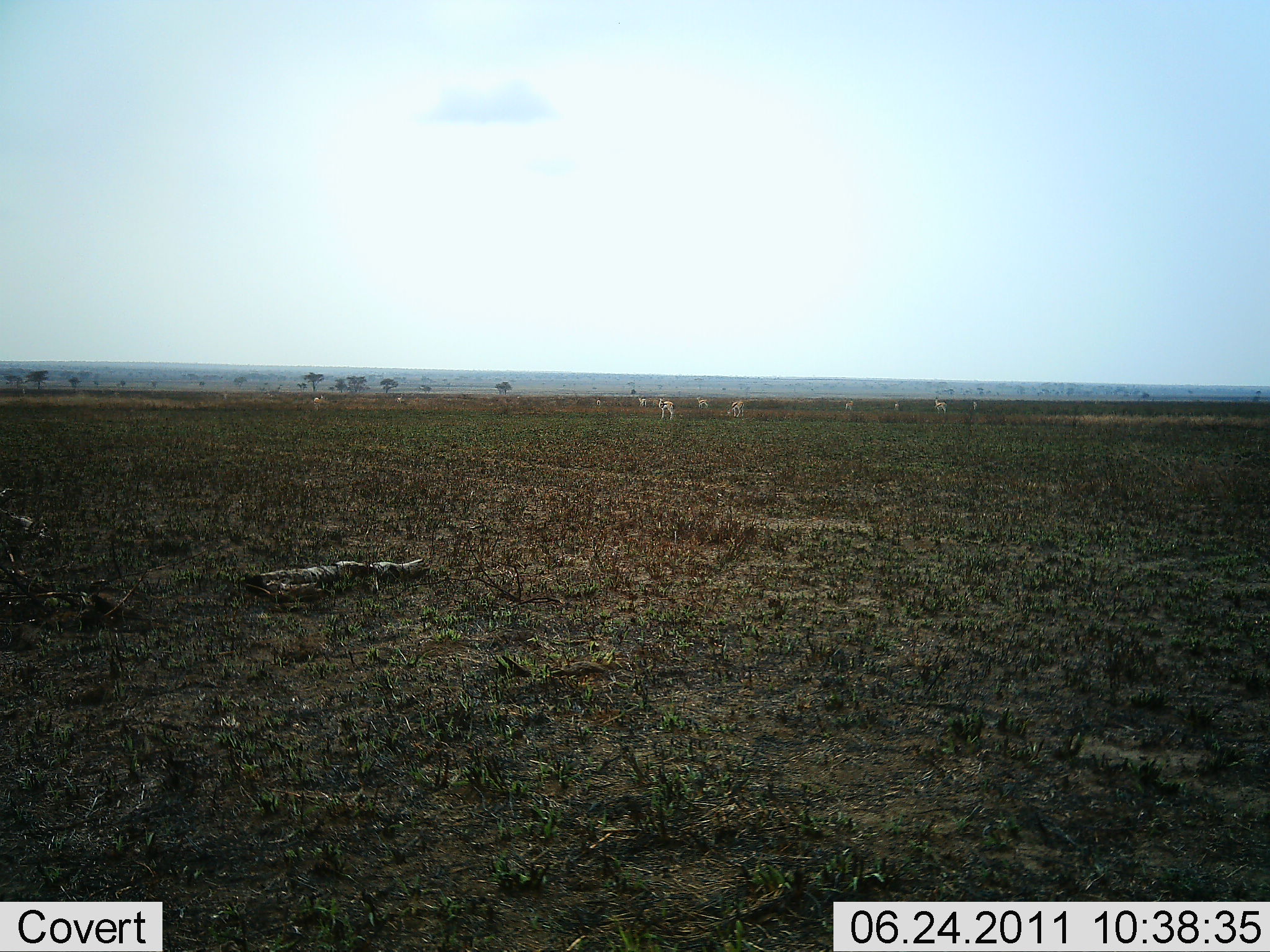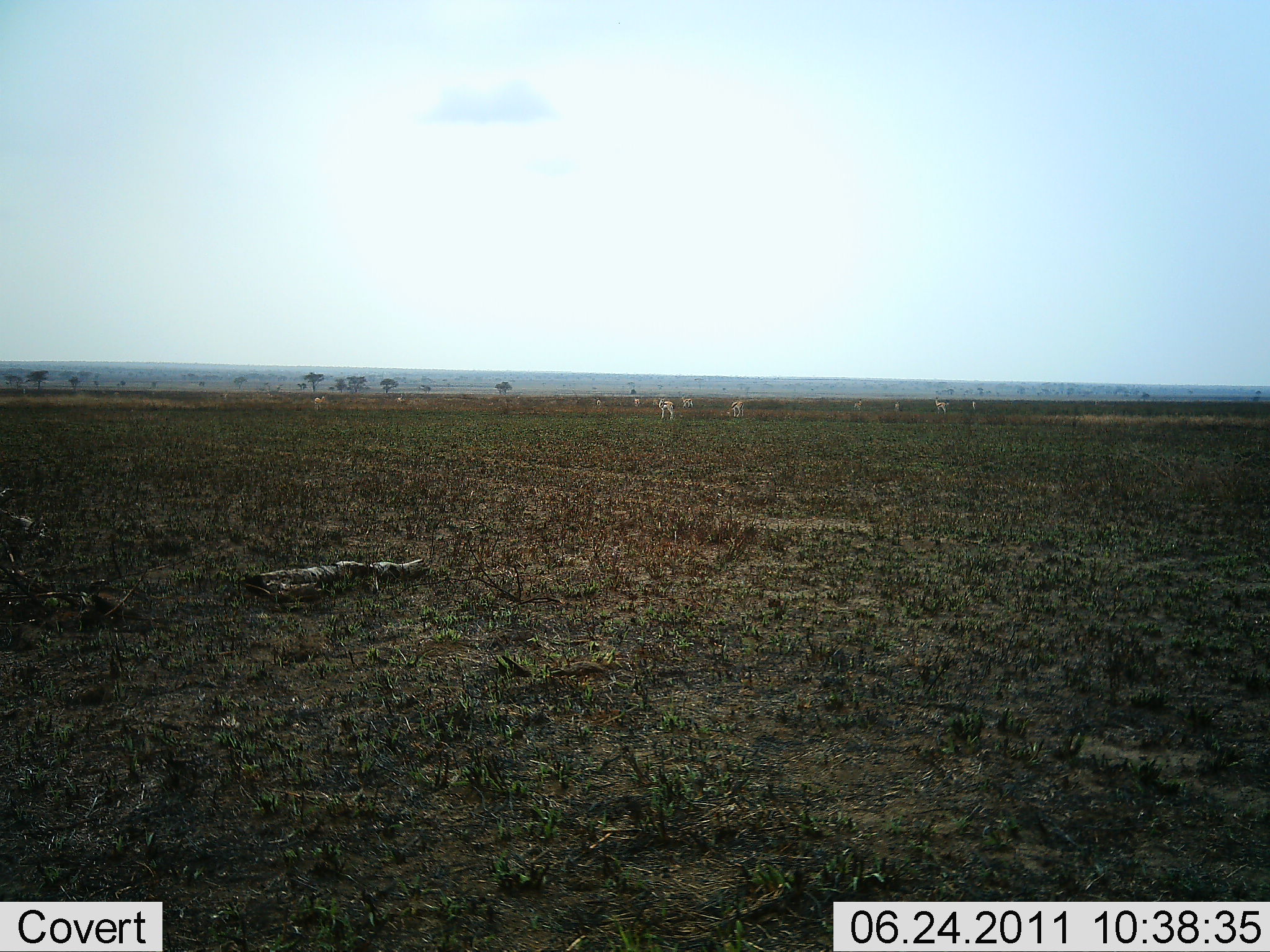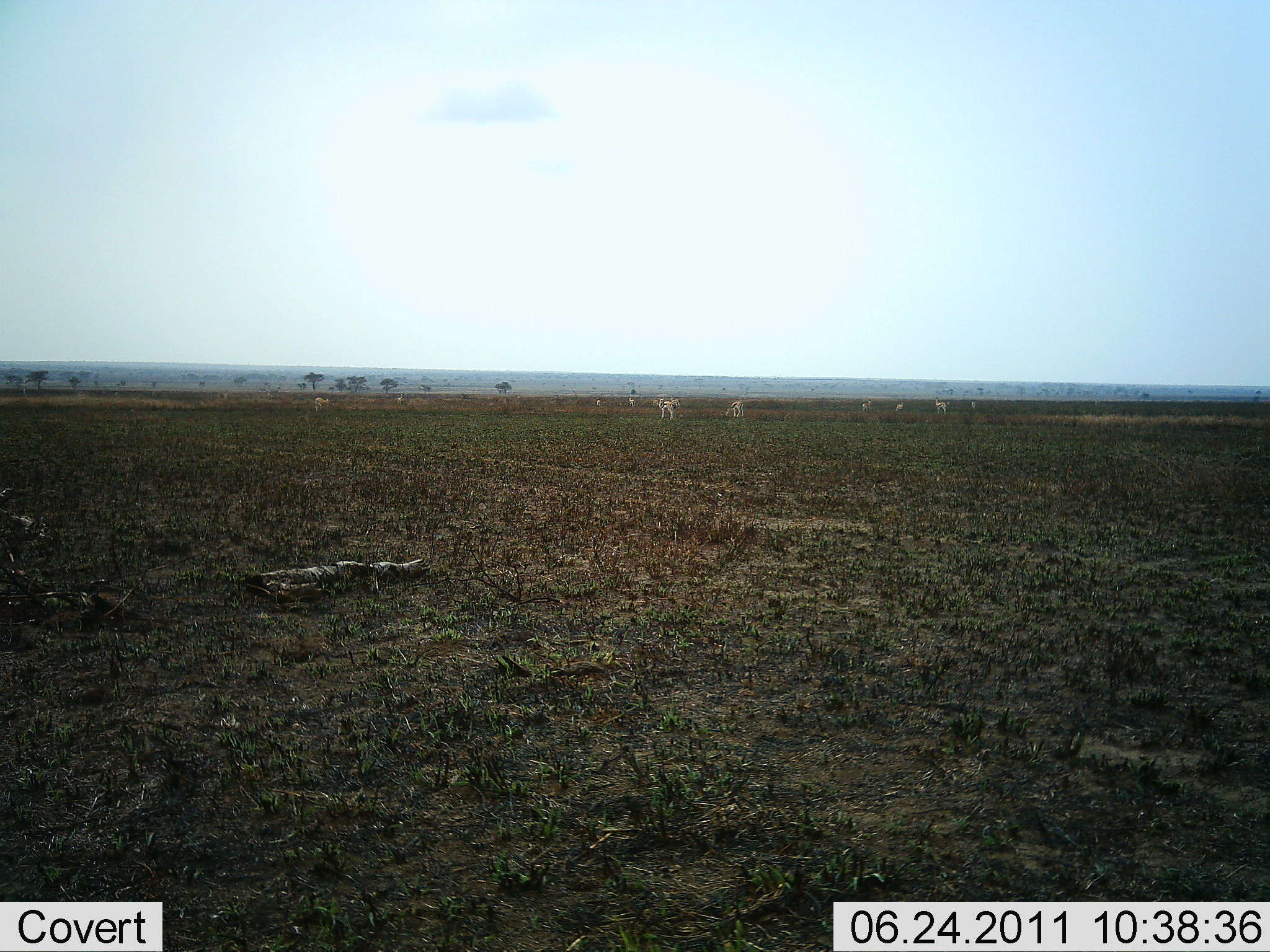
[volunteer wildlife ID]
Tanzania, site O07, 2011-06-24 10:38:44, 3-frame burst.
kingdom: Animalia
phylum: Chordata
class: Mammalia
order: Artiodactyla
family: Bovidae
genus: Nanger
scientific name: Nanger granti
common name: grant's gazelle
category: gazellegrants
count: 11-50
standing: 60%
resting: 0%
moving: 60%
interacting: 0%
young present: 0%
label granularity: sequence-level